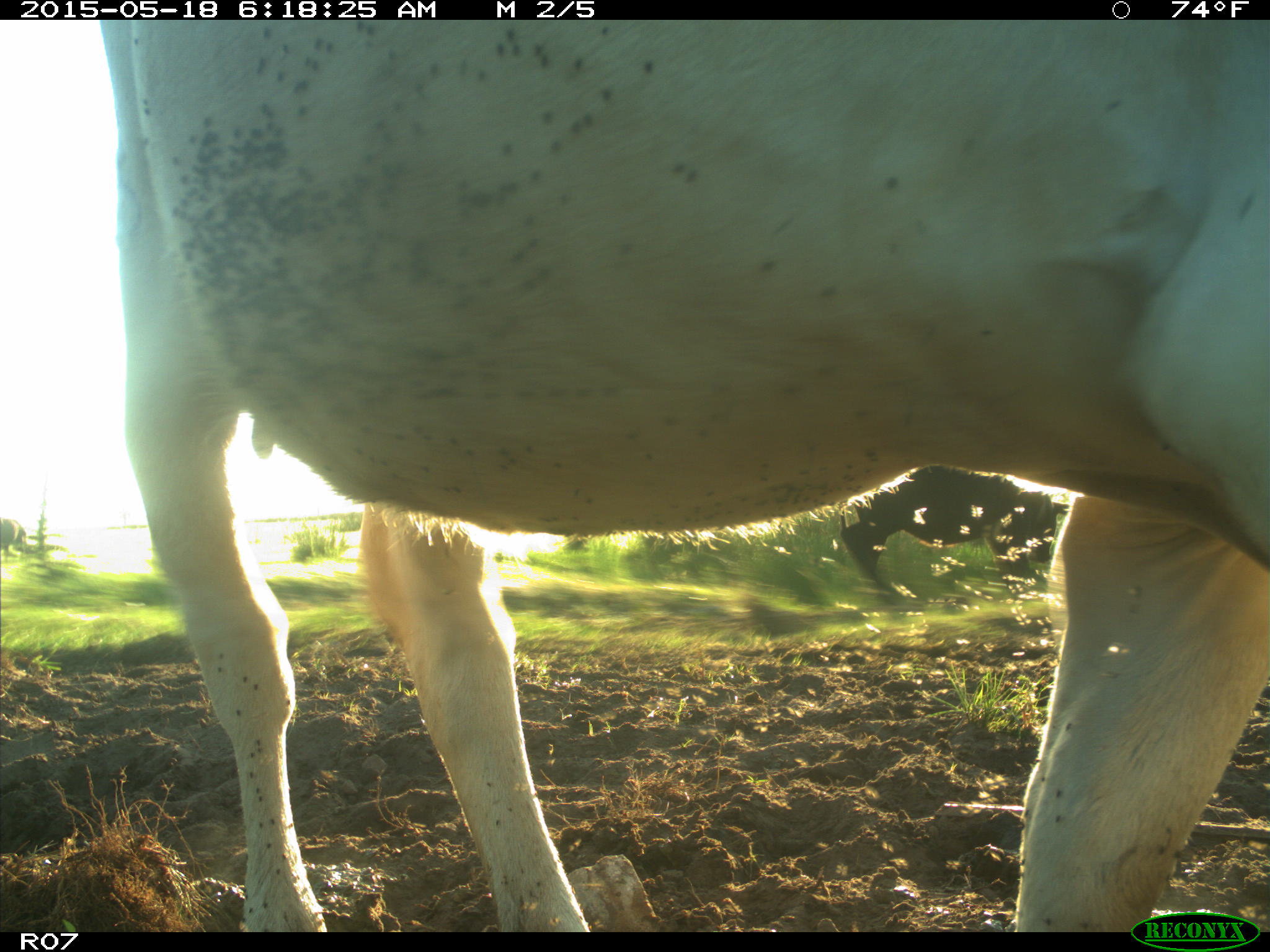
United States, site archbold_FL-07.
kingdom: Animalia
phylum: Chordata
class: Mammalia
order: Artiodactyla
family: Bovidae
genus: Bos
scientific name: Bos taurus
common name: domestic cow